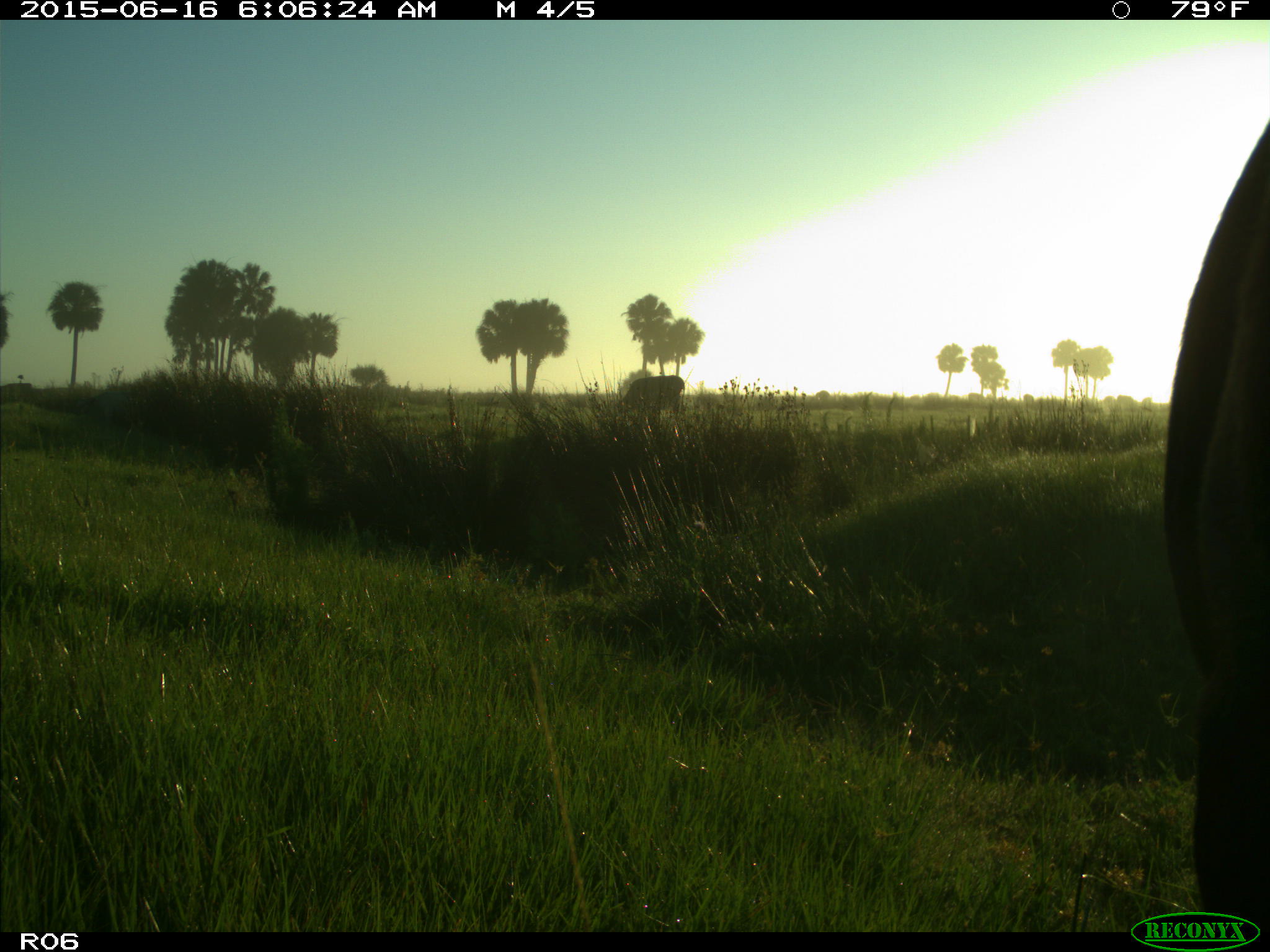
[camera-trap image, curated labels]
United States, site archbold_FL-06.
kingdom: Animalia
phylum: Chordata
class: Mammalia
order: Artiodactyla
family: Bovidae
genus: Bos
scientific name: Bos taurus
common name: domestic cow